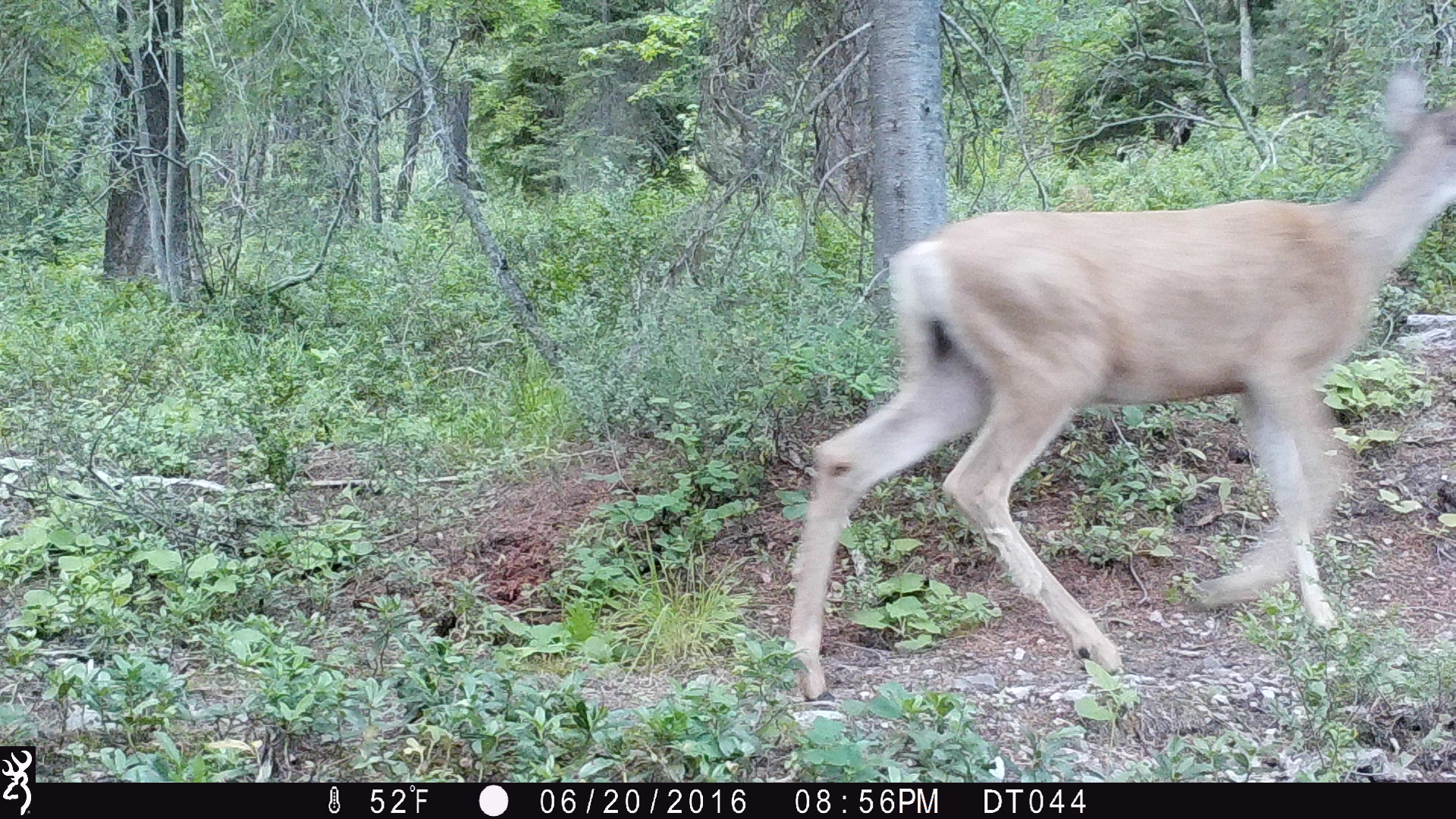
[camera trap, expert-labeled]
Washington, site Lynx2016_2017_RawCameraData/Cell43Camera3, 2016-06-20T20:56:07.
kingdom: Animalia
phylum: Chordata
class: Mammalia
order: Artiodactyla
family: Cervidae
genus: Odocoileus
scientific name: Odocoileus hemionus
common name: mule deer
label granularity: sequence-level